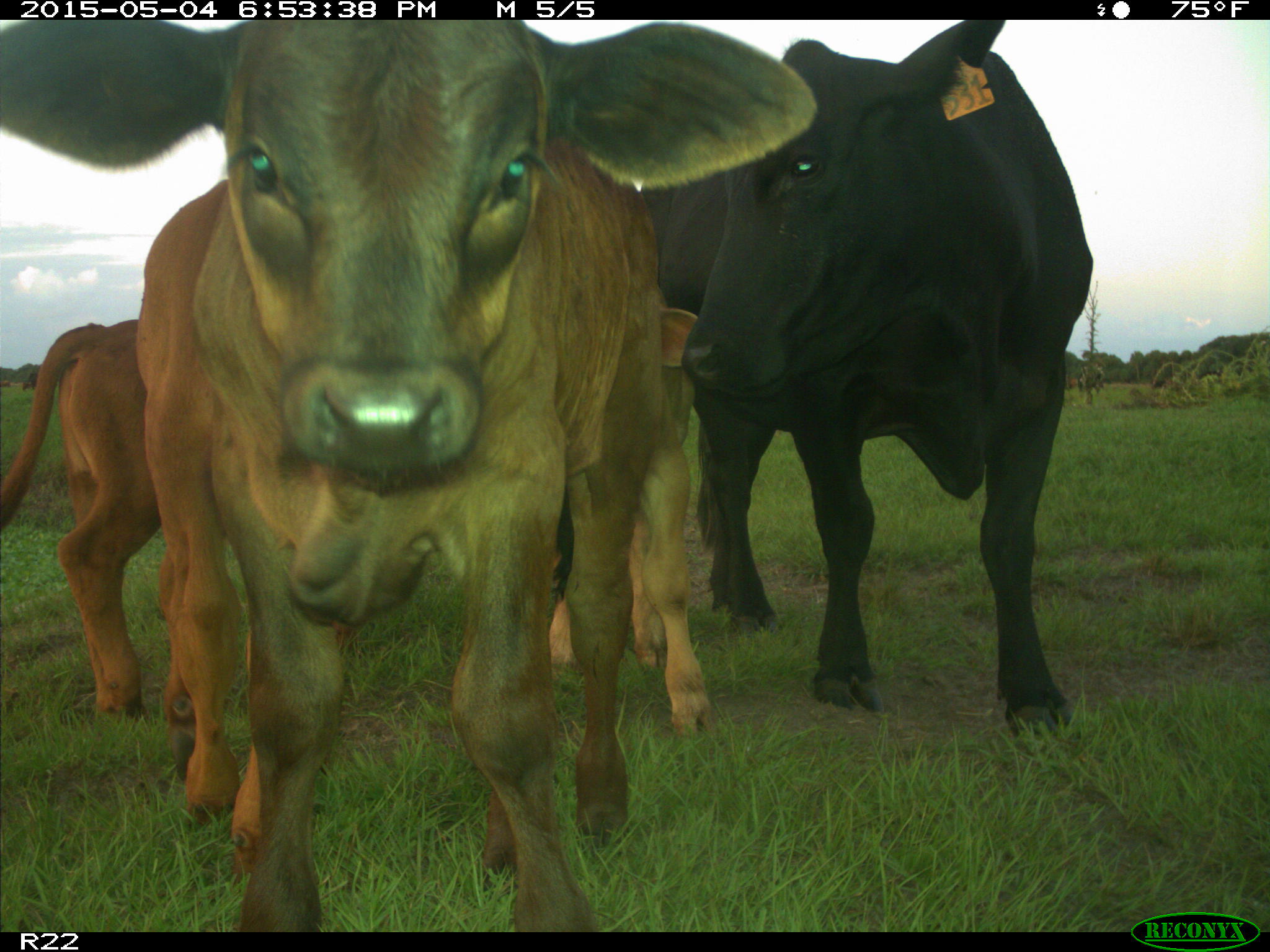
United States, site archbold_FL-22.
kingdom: Animalia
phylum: Chordata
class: Mammalia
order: Artiodactyla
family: Bovidae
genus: Bos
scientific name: Bos taurus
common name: domestic cow